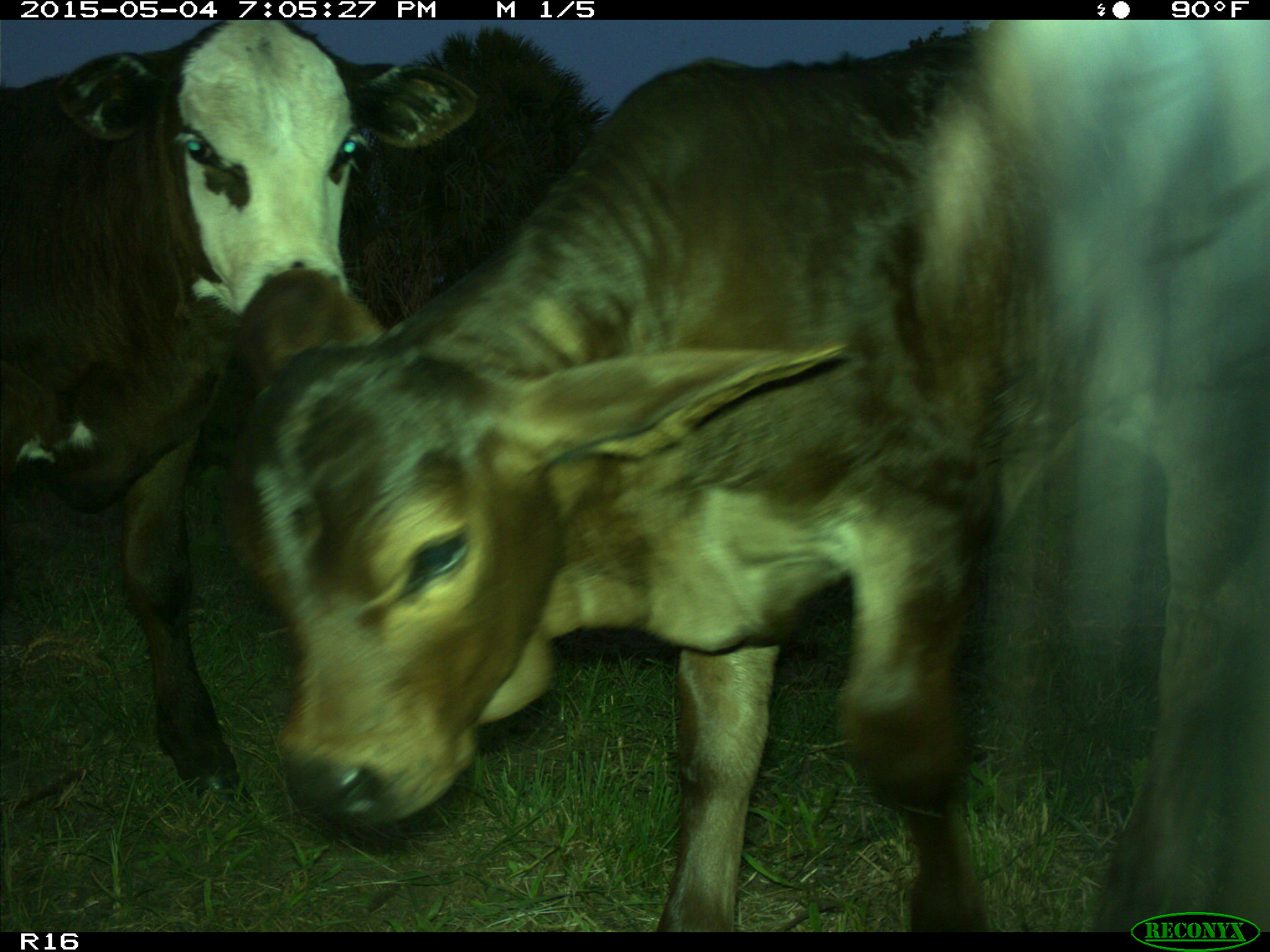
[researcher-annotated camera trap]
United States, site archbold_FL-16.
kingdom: Animalia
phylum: Chordata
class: Mammalia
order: Artiodactyla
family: Bovidae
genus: Bos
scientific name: Bos taurus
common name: domestic cow